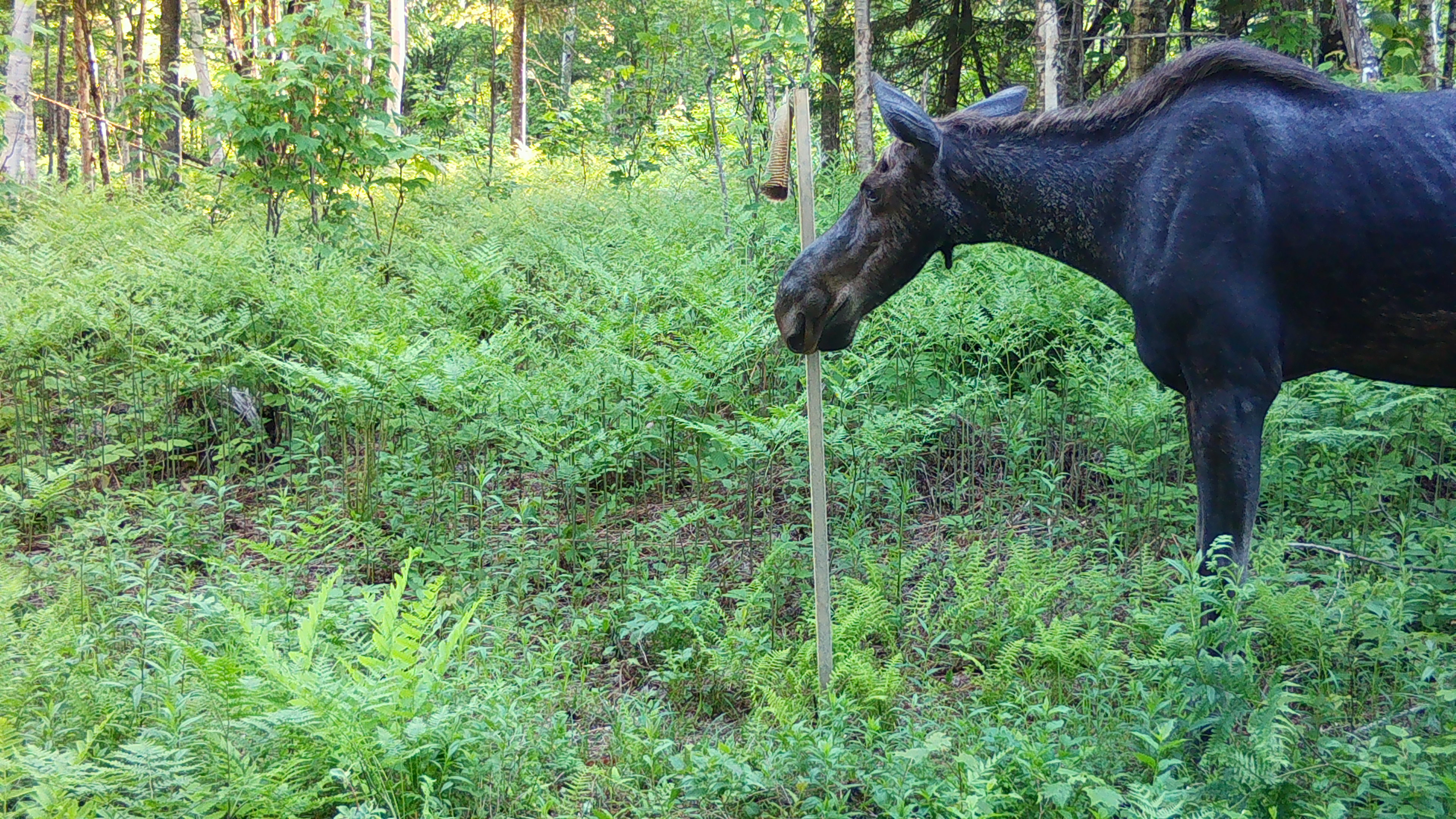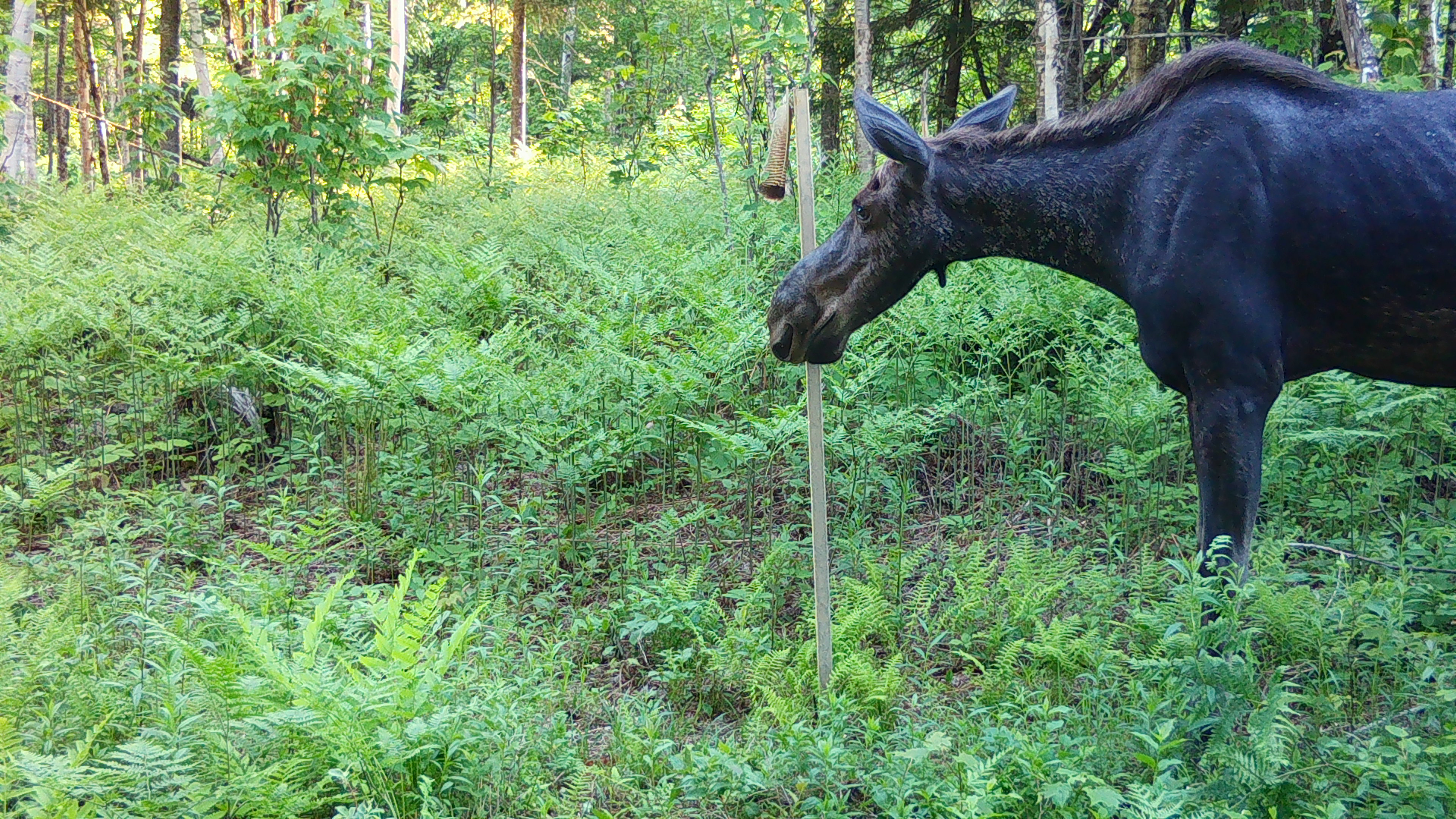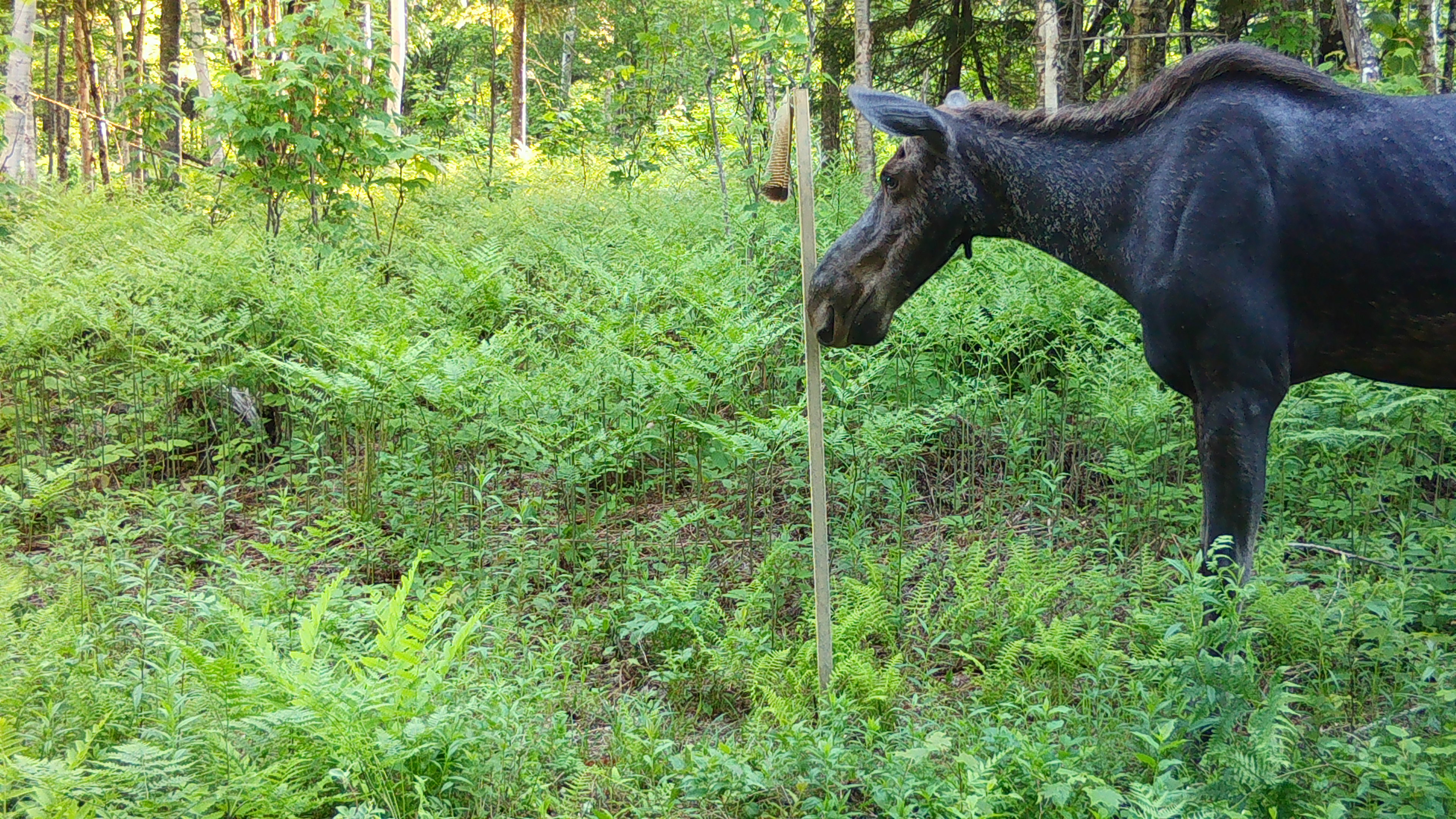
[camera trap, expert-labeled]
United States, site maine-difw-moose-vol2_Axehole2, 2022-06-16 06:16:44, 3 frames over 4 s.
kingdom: Animalia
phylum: Chordata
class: Mammalia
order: Artiodactyla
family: Cervidae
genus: Alces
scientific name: Alces alces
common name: moose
Moose (Alces alces).